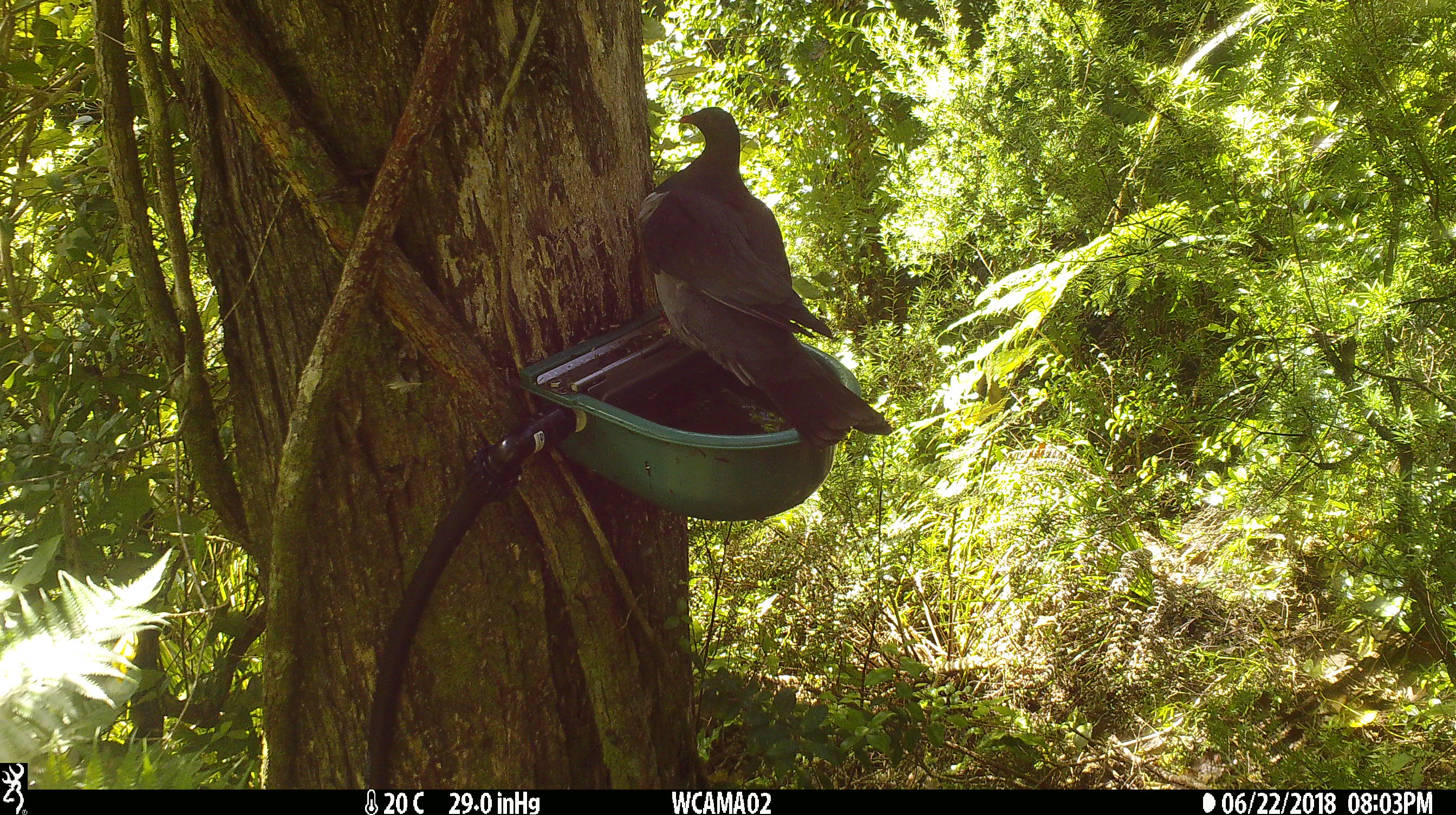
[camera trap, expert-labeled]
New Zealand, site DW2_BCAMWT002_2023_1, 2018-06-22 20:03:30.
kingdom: Animalia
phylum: Chordata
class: Aves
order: Columbiformes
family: Columbidae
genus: Hemiphaga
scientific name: Hemiphaga novaeseelandiae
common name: new zealand pigeon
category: kereru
Kereru (new zealand pigeon) (Hemiphaga novaeseelandiae).